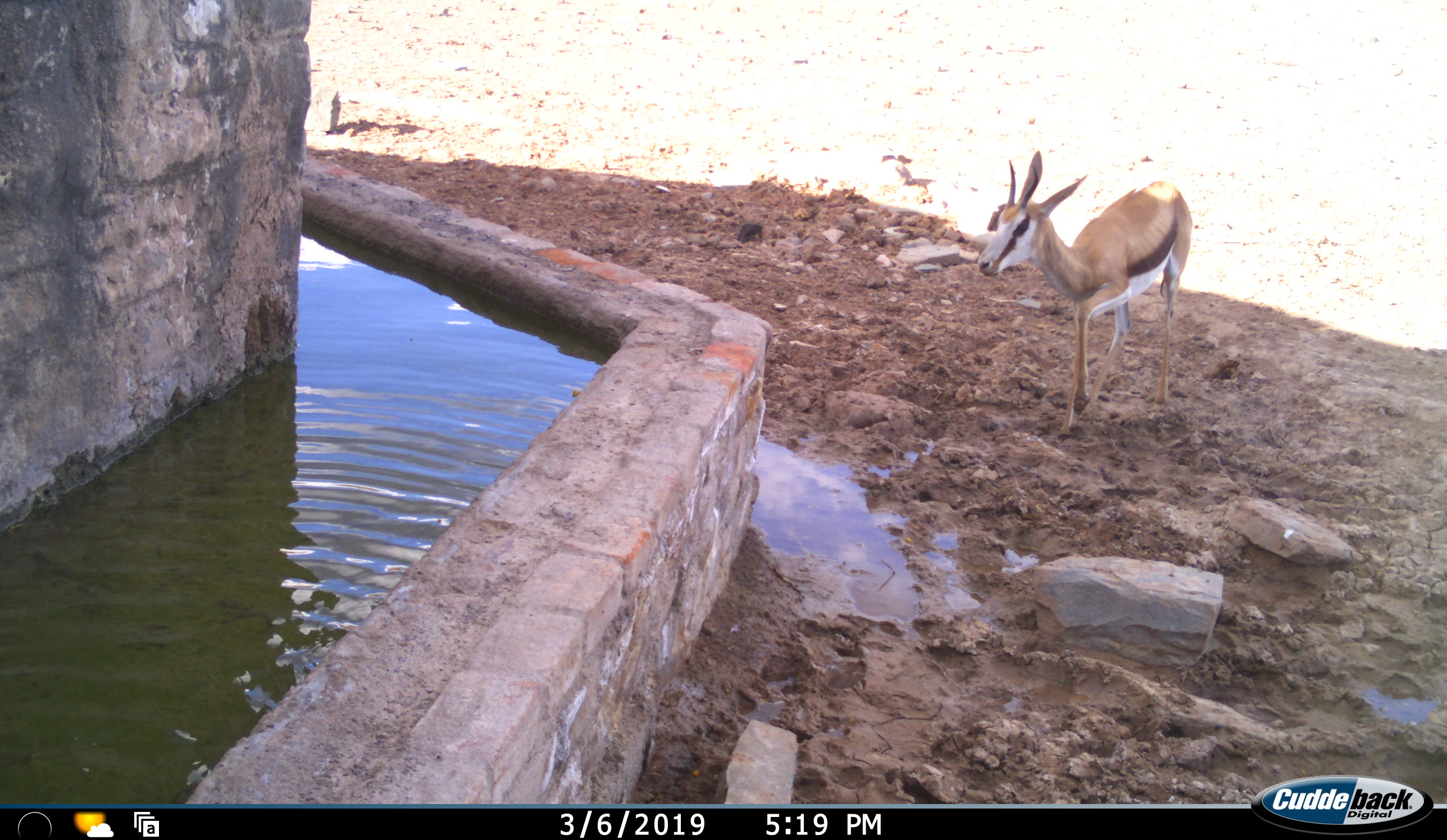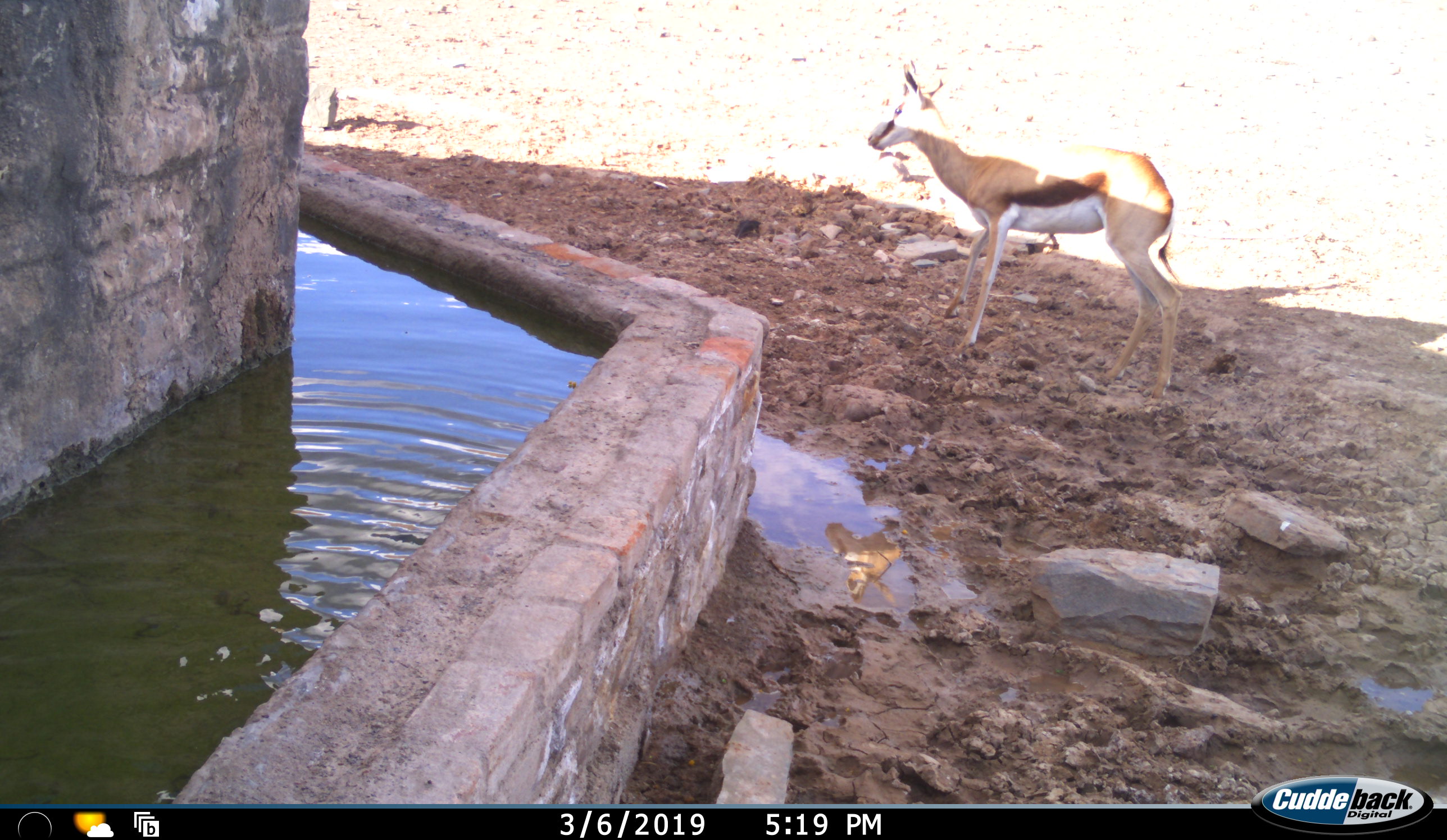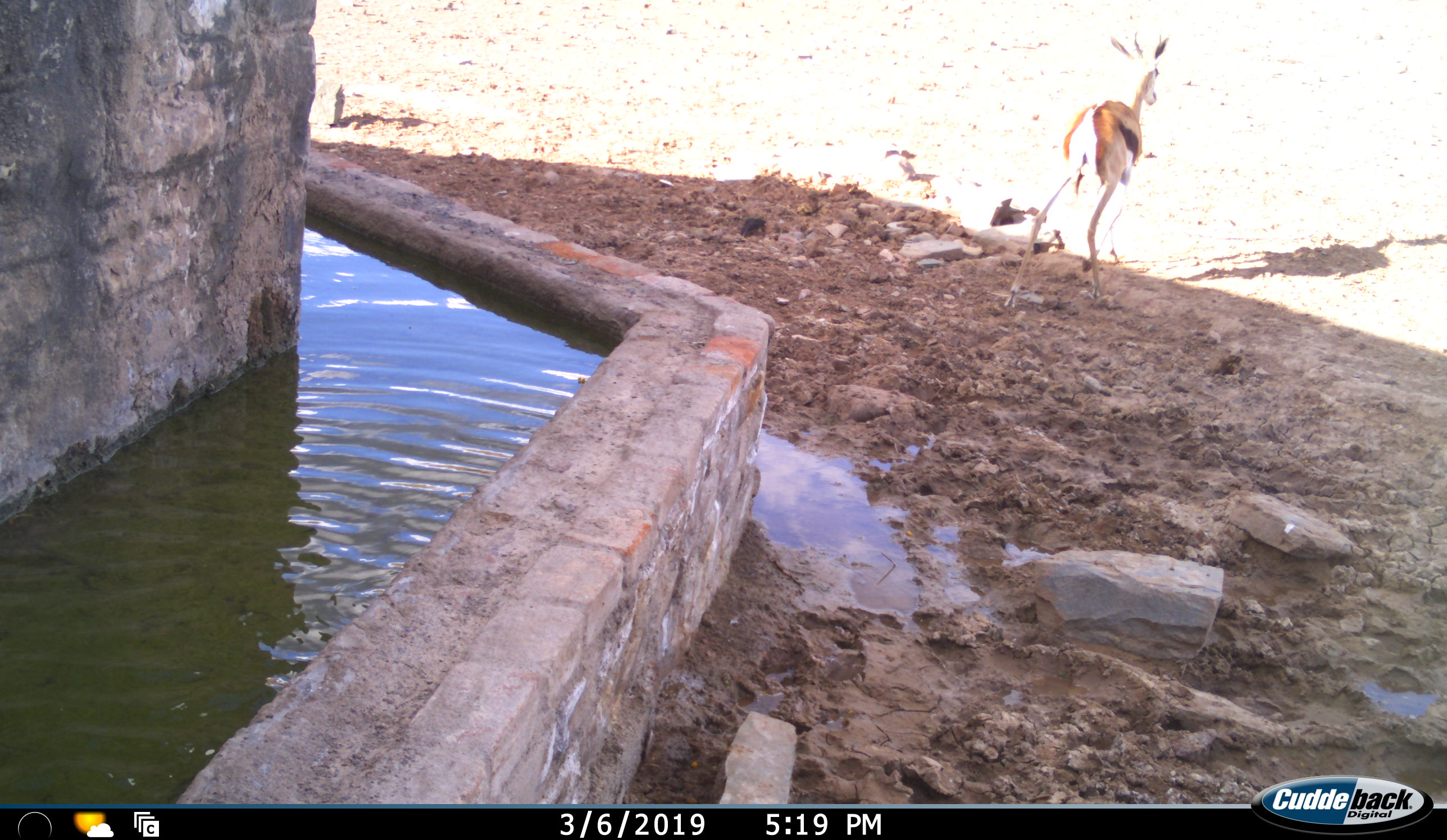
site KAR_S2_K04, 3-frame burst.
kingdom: Animalia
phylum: Chordata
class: Mammalia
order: Artiodactyla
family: Bovidae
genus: Antidorcas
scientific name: Antidorcas marsupialis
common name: springbok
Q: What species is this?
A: Springbok (Antidorcas marsupialis).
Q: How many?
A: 1.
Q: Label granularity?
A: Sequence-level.